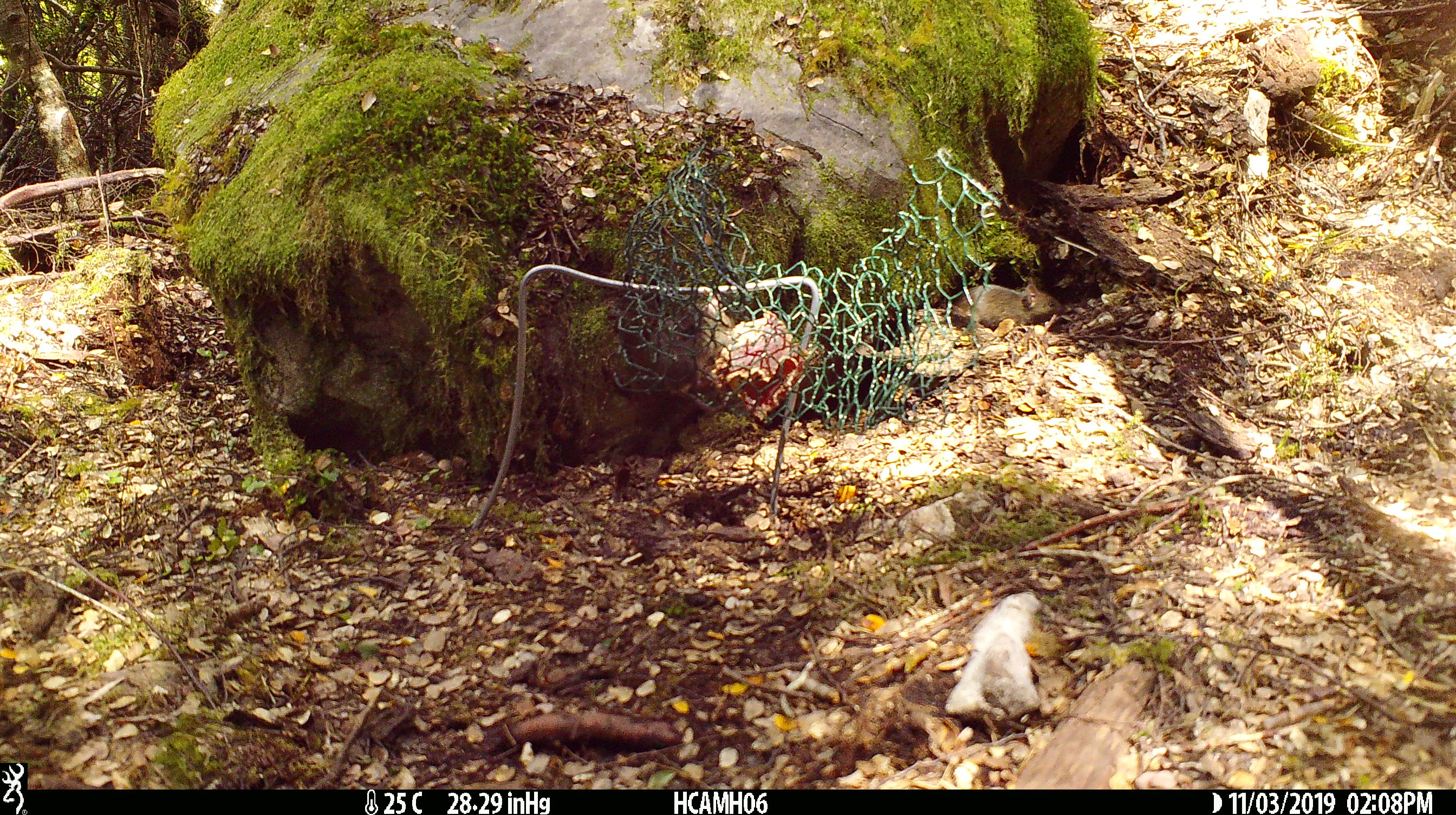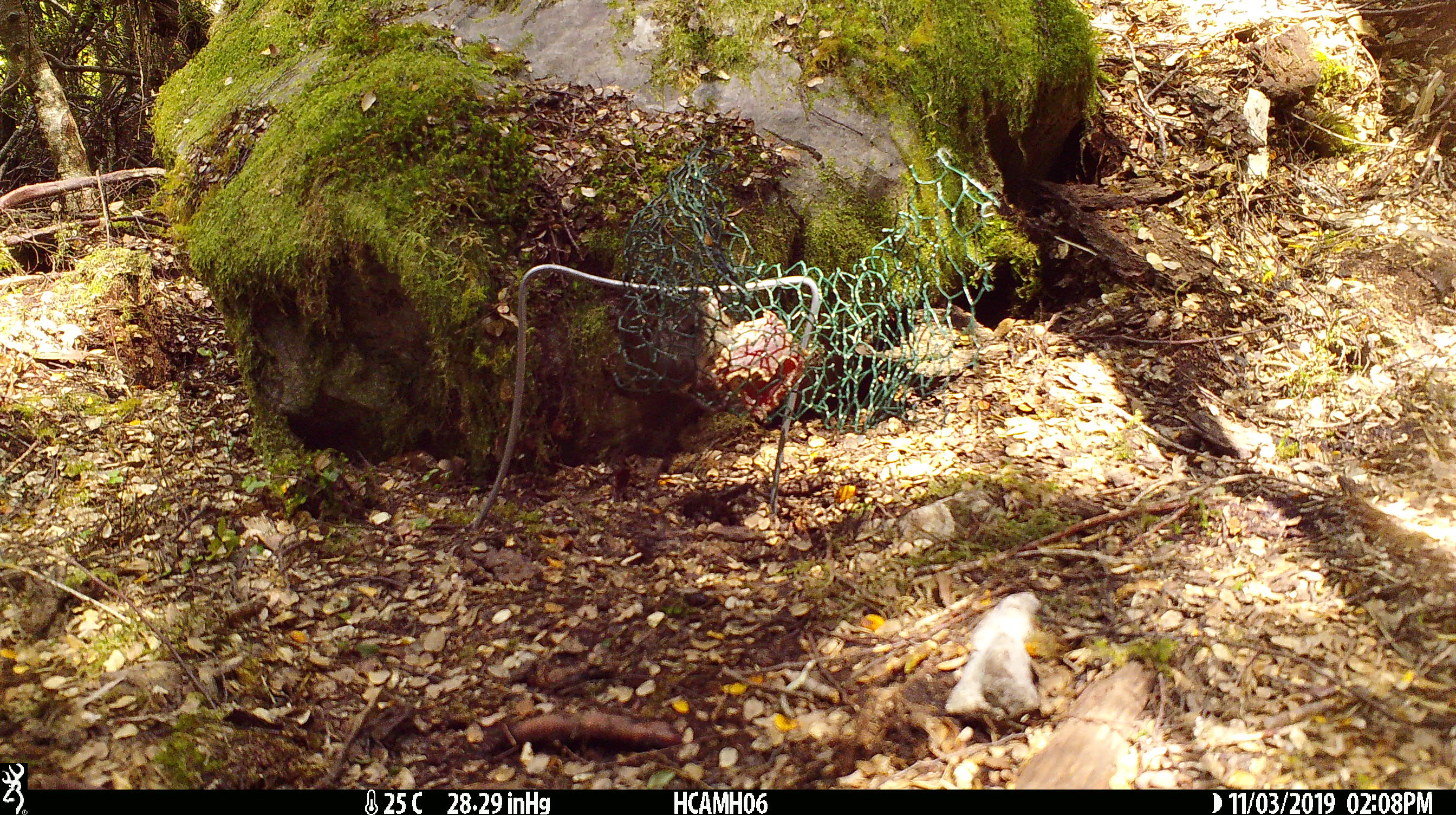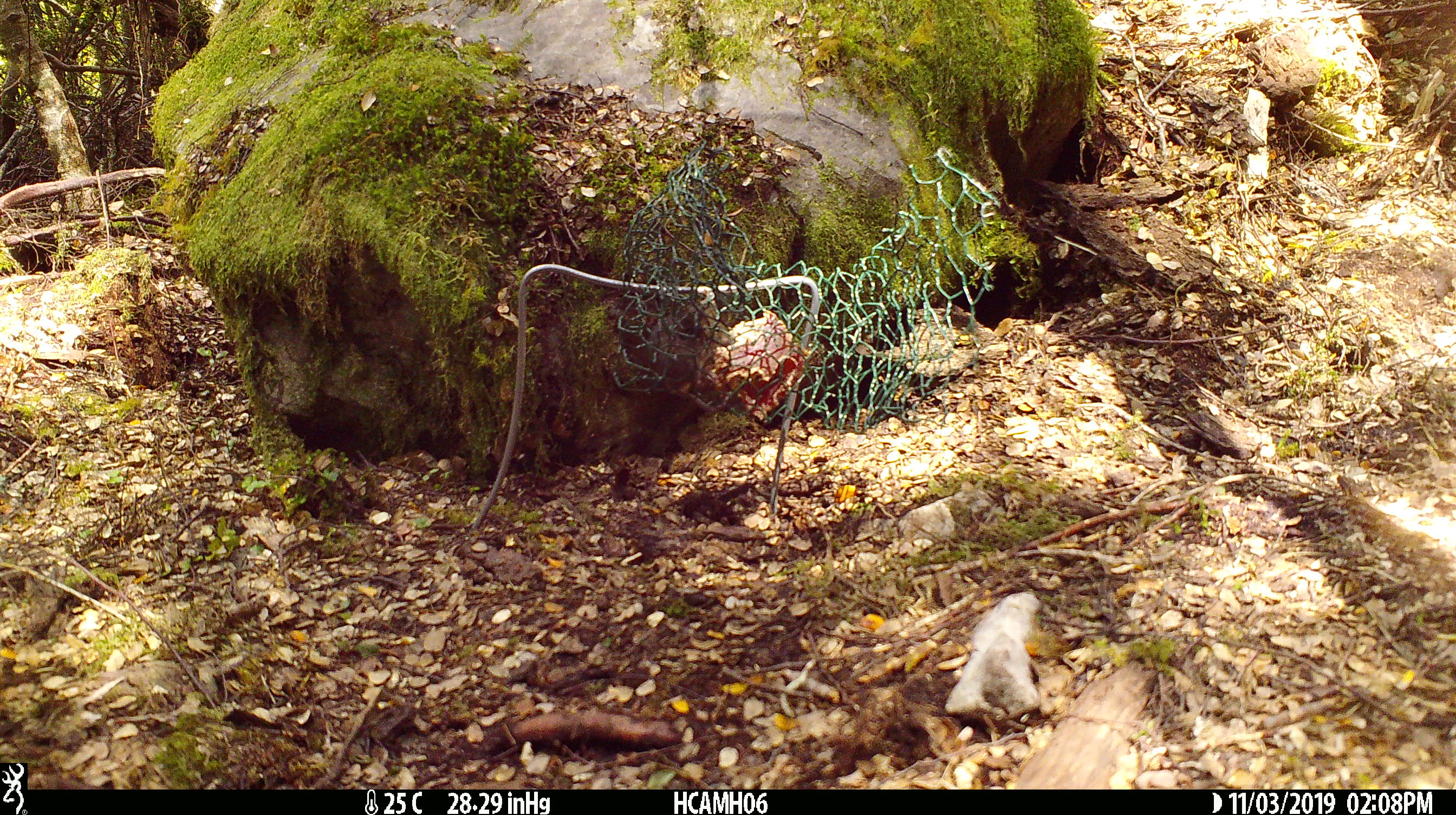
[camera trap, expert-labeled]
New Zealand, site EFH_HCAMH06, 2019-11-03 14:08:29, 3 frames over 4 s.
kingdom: Animalia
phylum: Chordata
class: Mammalia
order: Rodentia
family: Muridae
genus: Mus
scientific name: Mus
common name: mouse